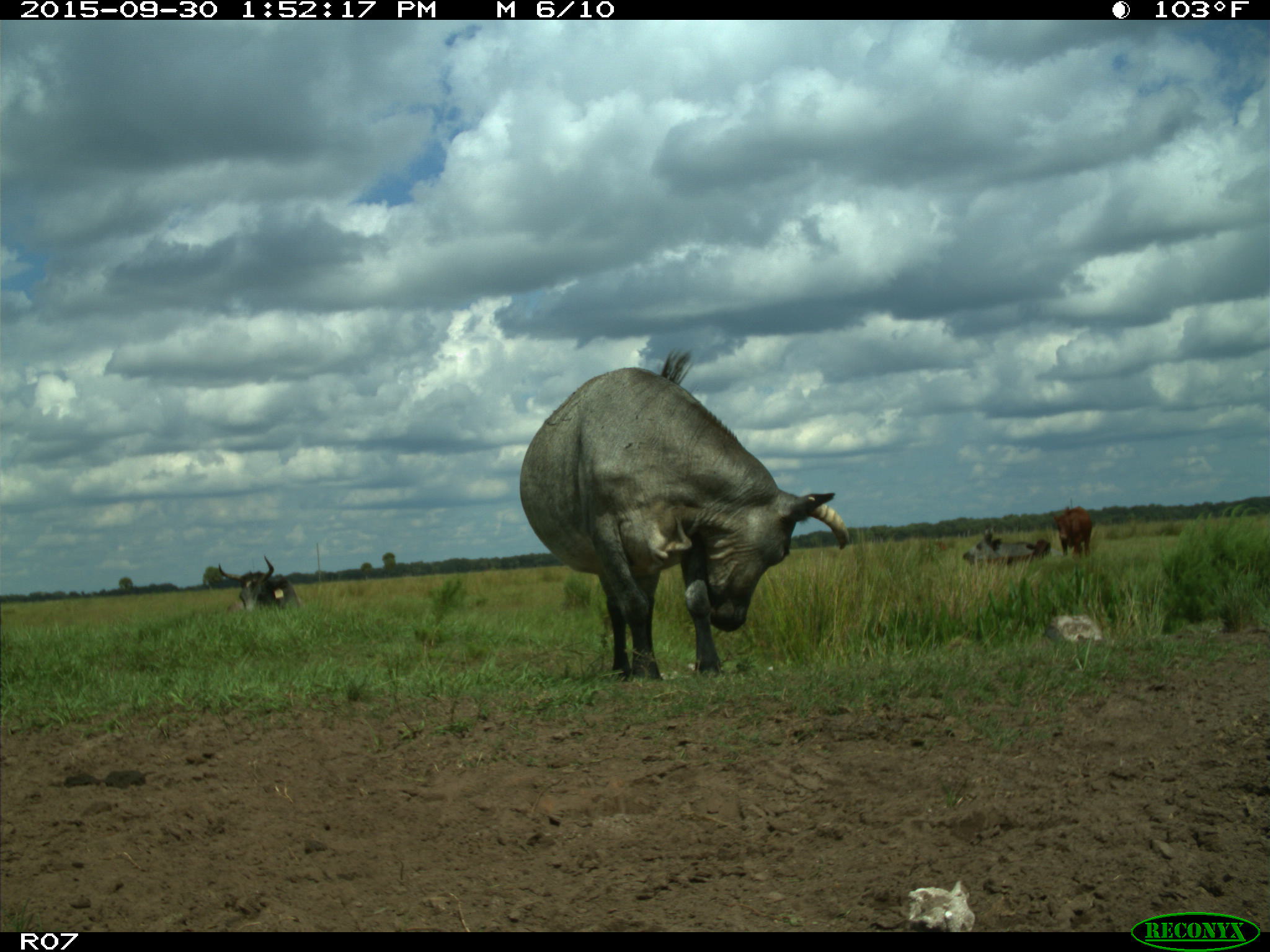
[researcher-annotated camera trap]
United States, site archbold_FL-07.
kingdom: Animalia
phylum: Chordata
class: Mammalia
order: Artiodactyla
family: Bovidae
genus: Bos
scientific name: Bos taurus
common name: domestic cow